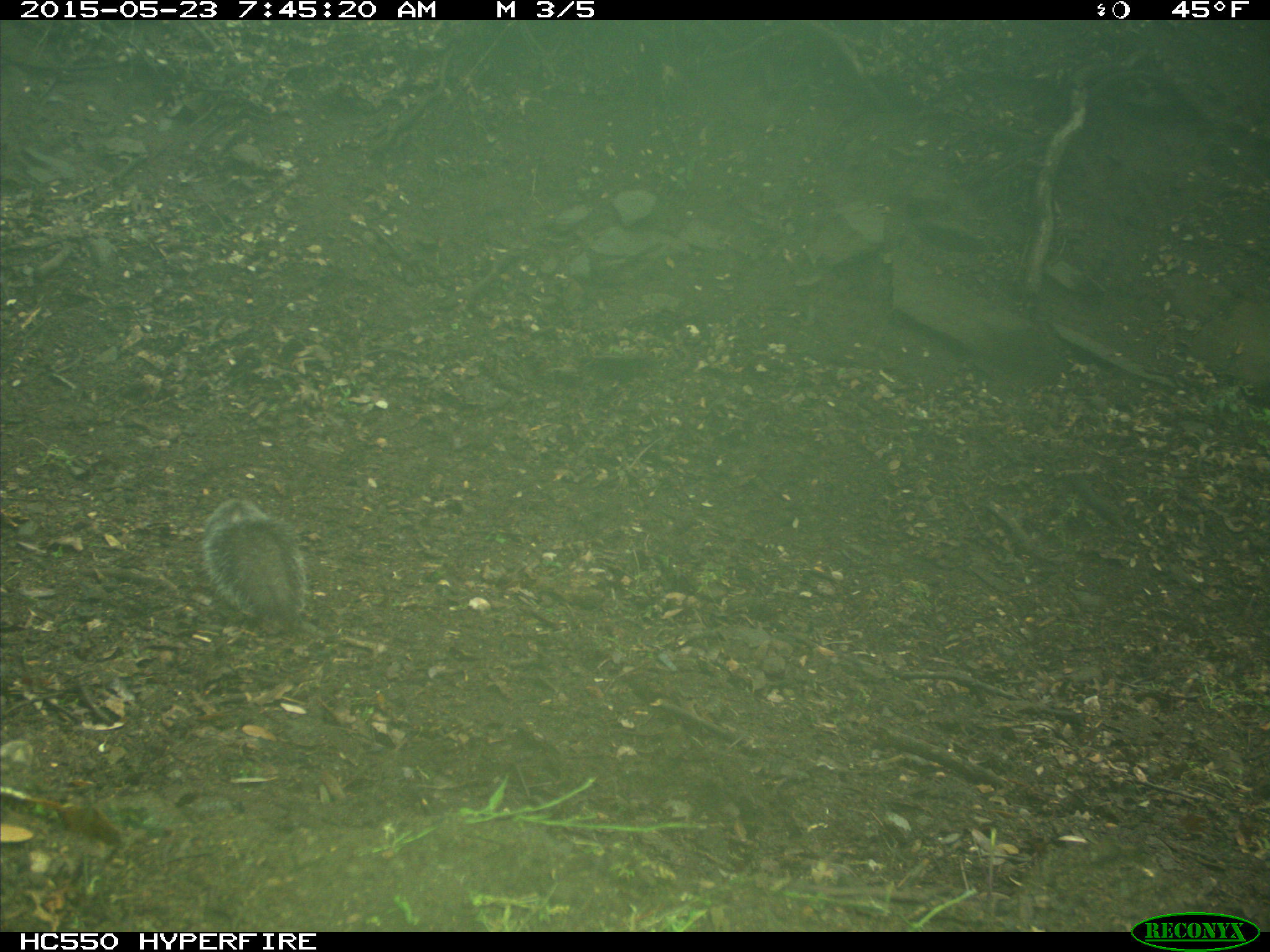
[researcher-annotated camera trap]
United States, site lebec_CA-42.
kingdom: Animalia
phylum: Chordata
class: Mammalia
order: Rodentia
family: Sciuridae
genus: Sciurus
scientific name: Sciurus carolinensis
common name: eastern gray squirrel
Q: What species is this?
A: Sciurus carolinensis (eastern gray squirrel).